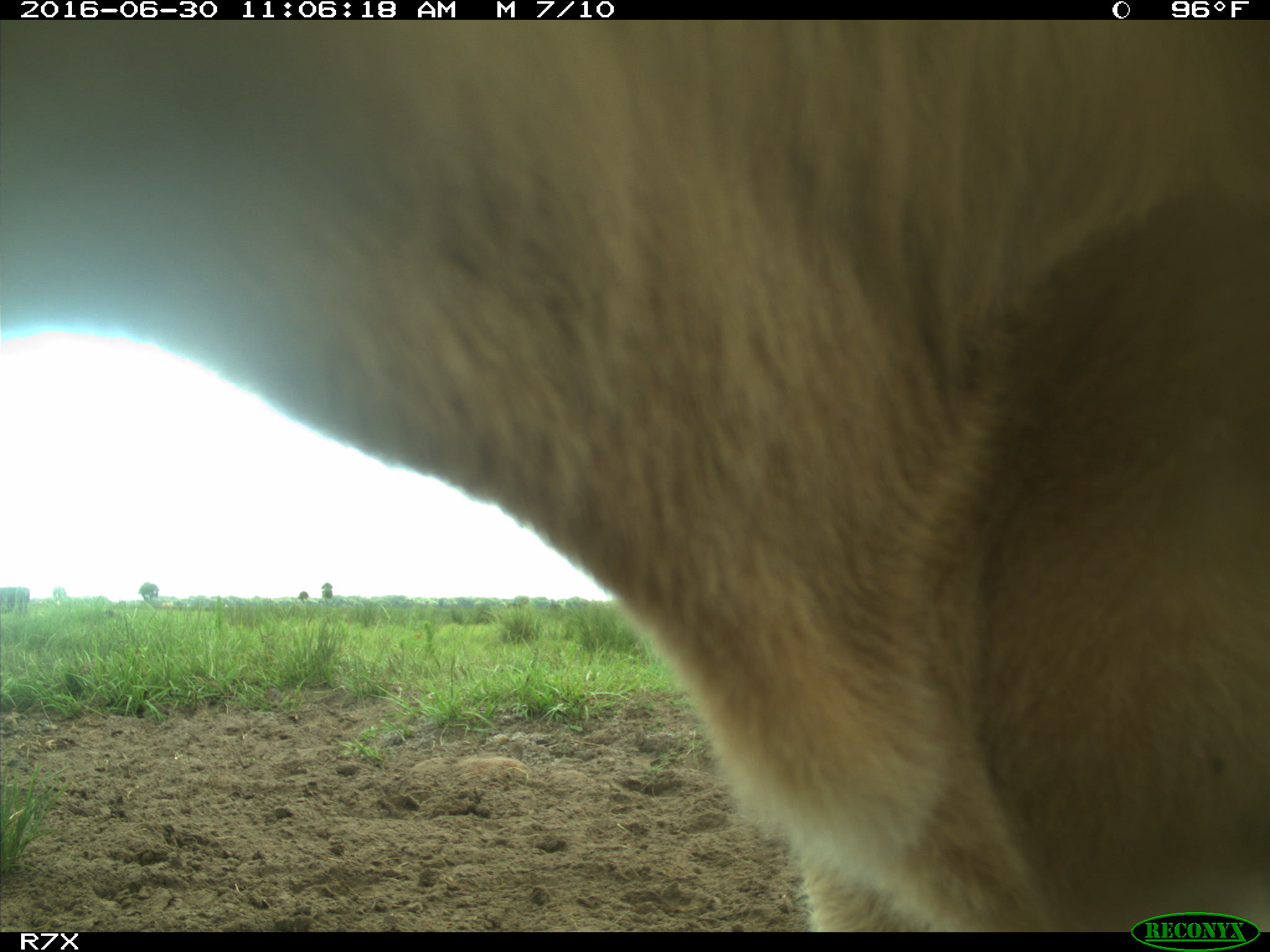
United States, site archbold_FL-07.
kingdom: Animalia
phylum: Chordata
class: Mammalia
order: Artiodactyla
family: Bovidae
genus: Bos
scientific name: Bos taurus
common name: domestic cow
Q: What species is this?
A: Bos taurus (domestic cow).